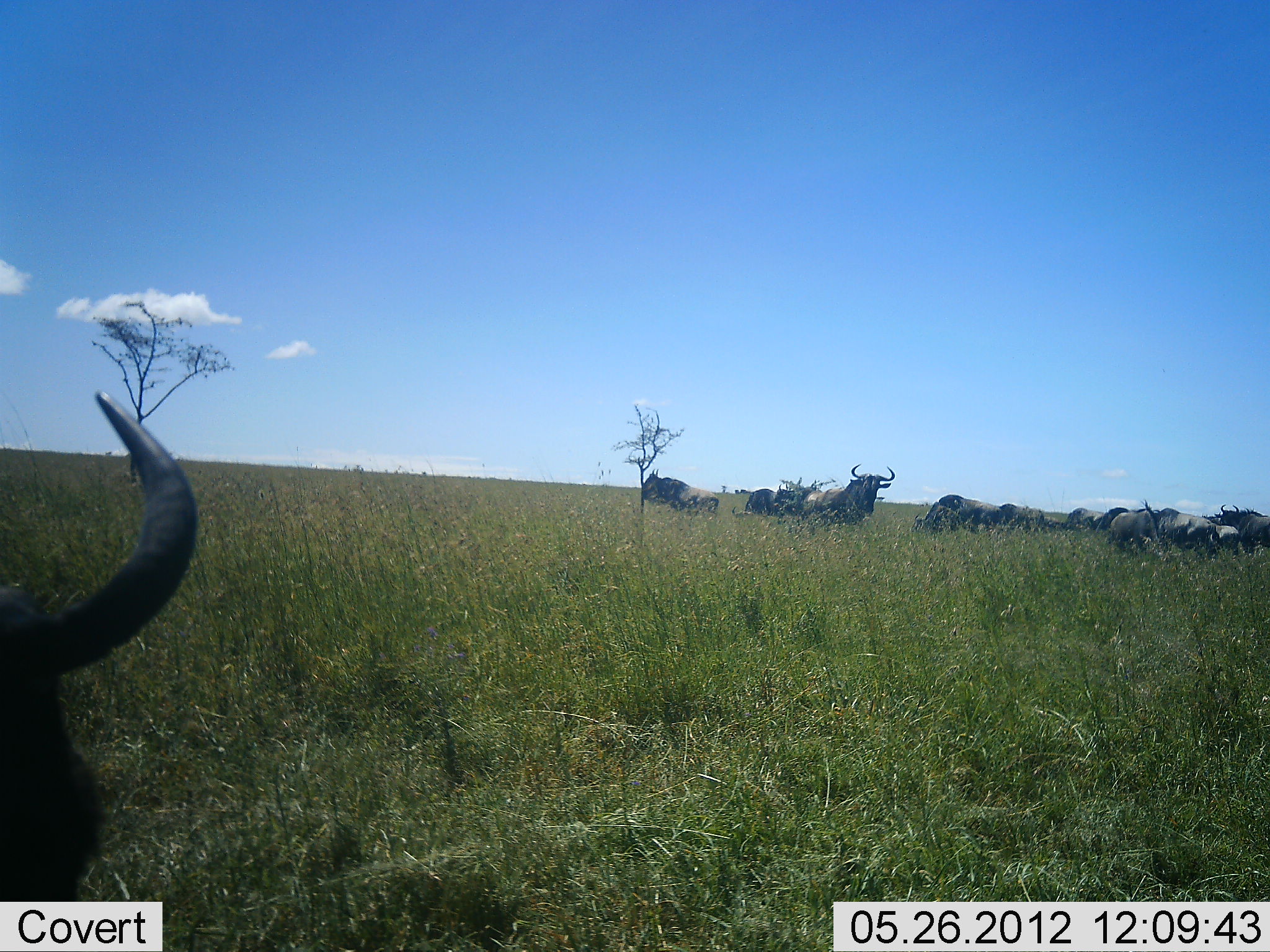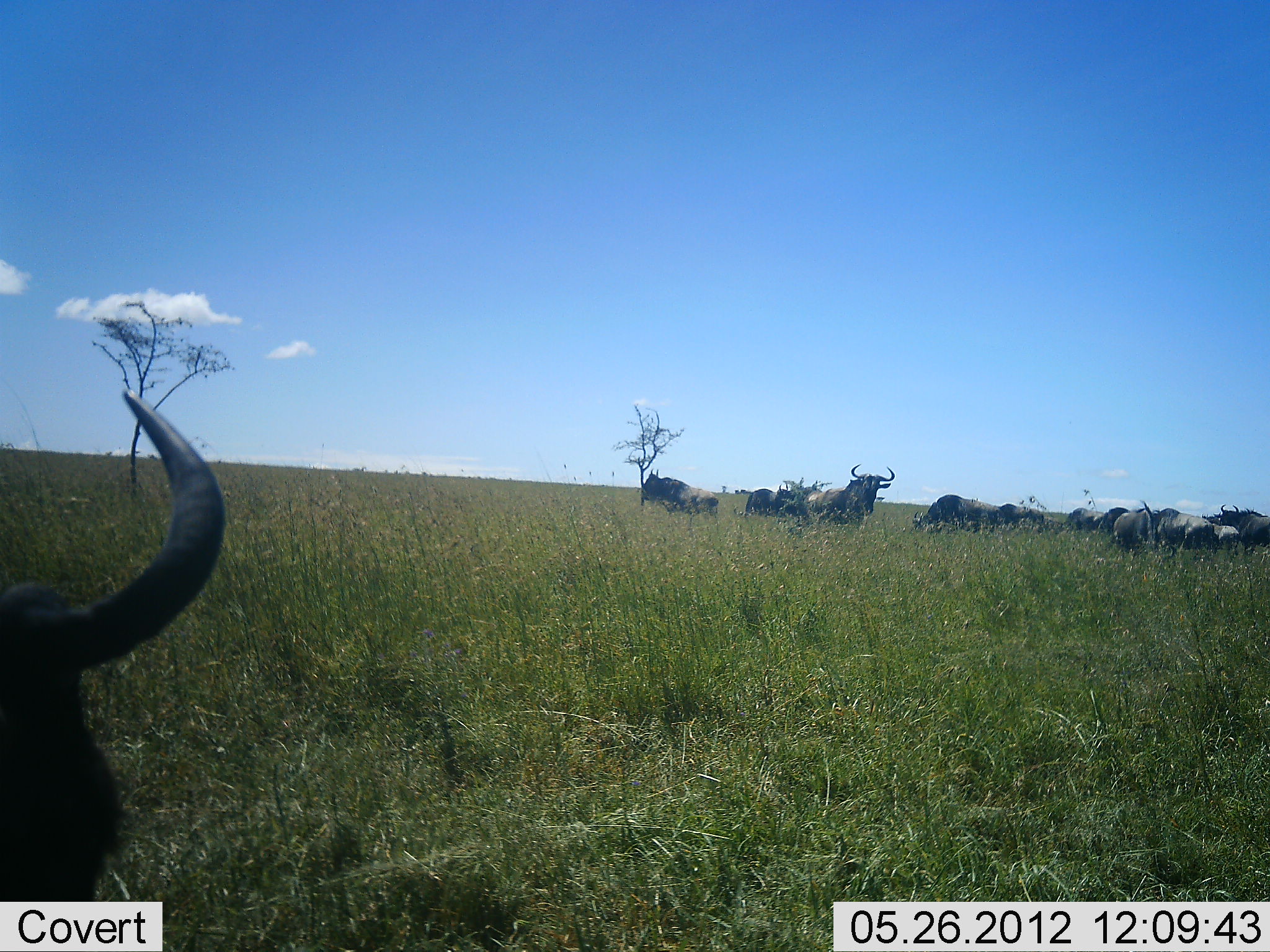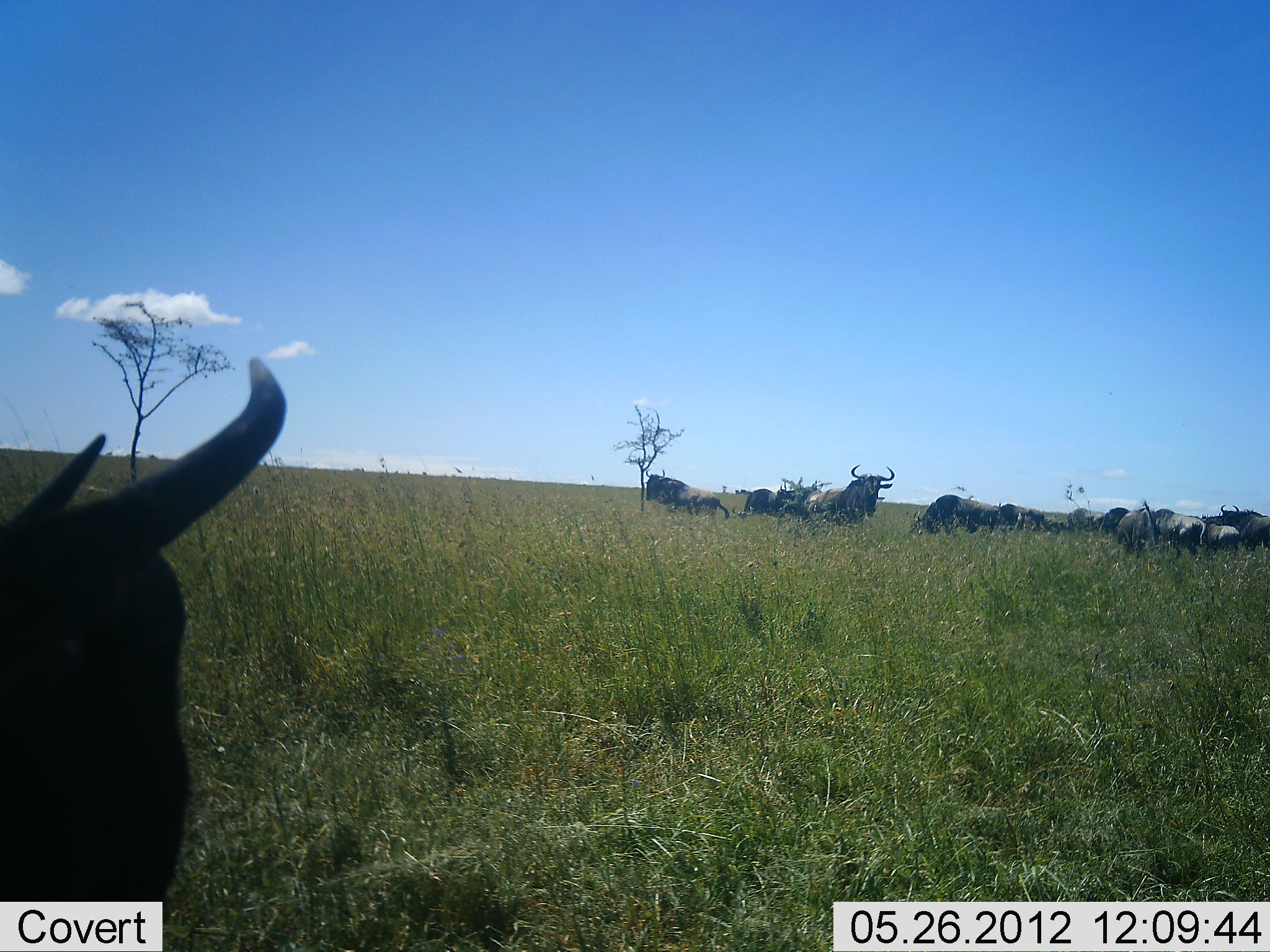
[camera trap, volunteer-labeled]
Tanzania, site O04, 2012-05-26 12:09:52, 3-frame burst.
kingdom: Animalia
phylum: Chordata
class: Mammalia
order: Artiodactyla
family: Bovidae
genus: Connochaetes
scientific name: Connochaetes taurinus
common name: blue wildebeest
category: wildebeest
Wildebeest (blue wildebeest) (Connochaetes taurinus), count 11-50. Behavior (volunteer vote fractions): standing 80%, resting 30%, moving 10%, interacting 0%. Young present (vote fraction): 0%. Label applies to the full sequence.